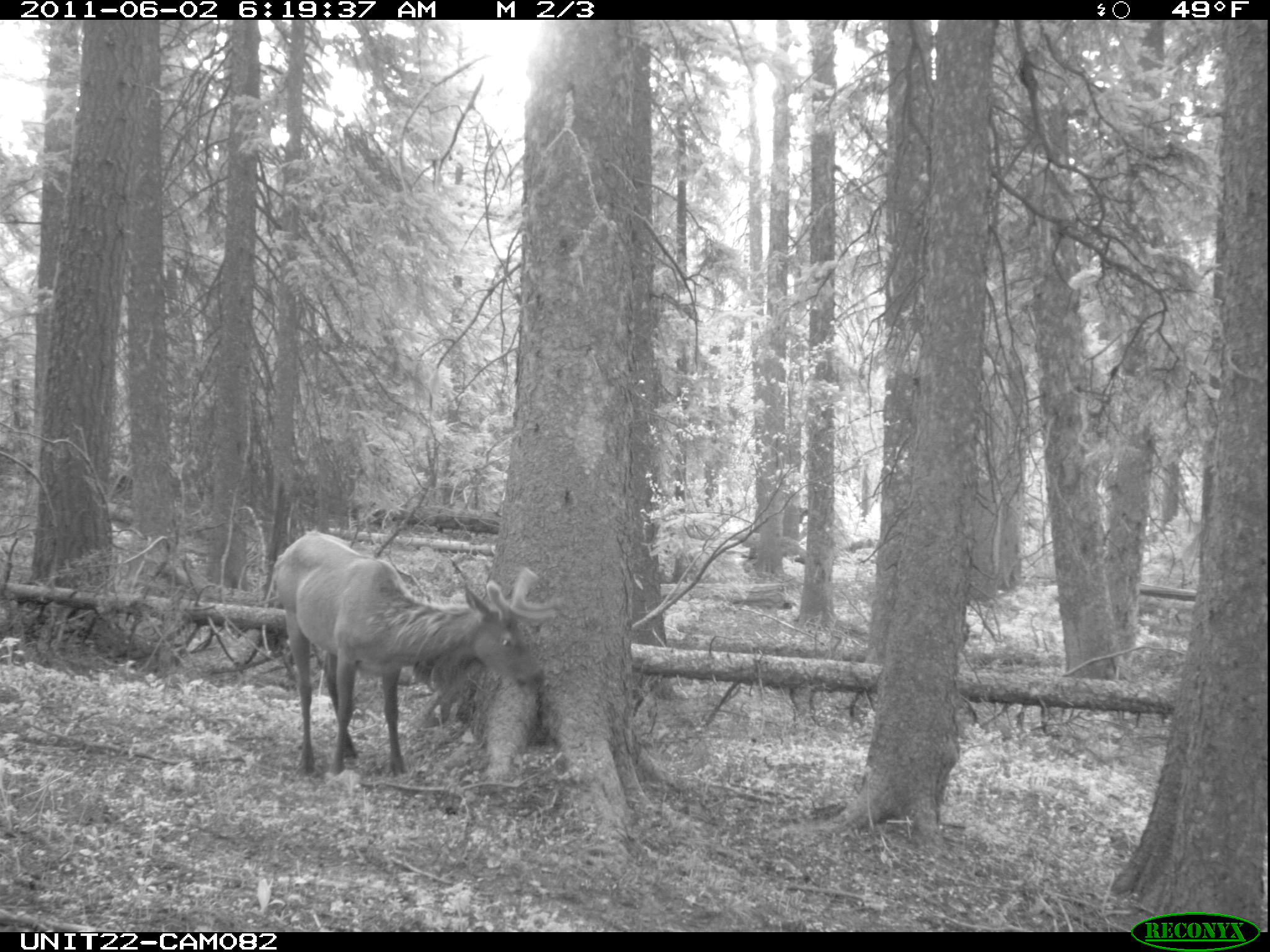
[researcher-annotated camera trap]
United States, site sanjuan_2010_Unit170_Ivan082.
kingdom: Animalia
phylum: Chordata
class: Mammalia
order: Artiodactyla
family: Cervidae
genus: Cervus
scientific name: Cervus elaphus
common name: red deer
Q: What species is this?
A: Cervus elaphus (red deer).